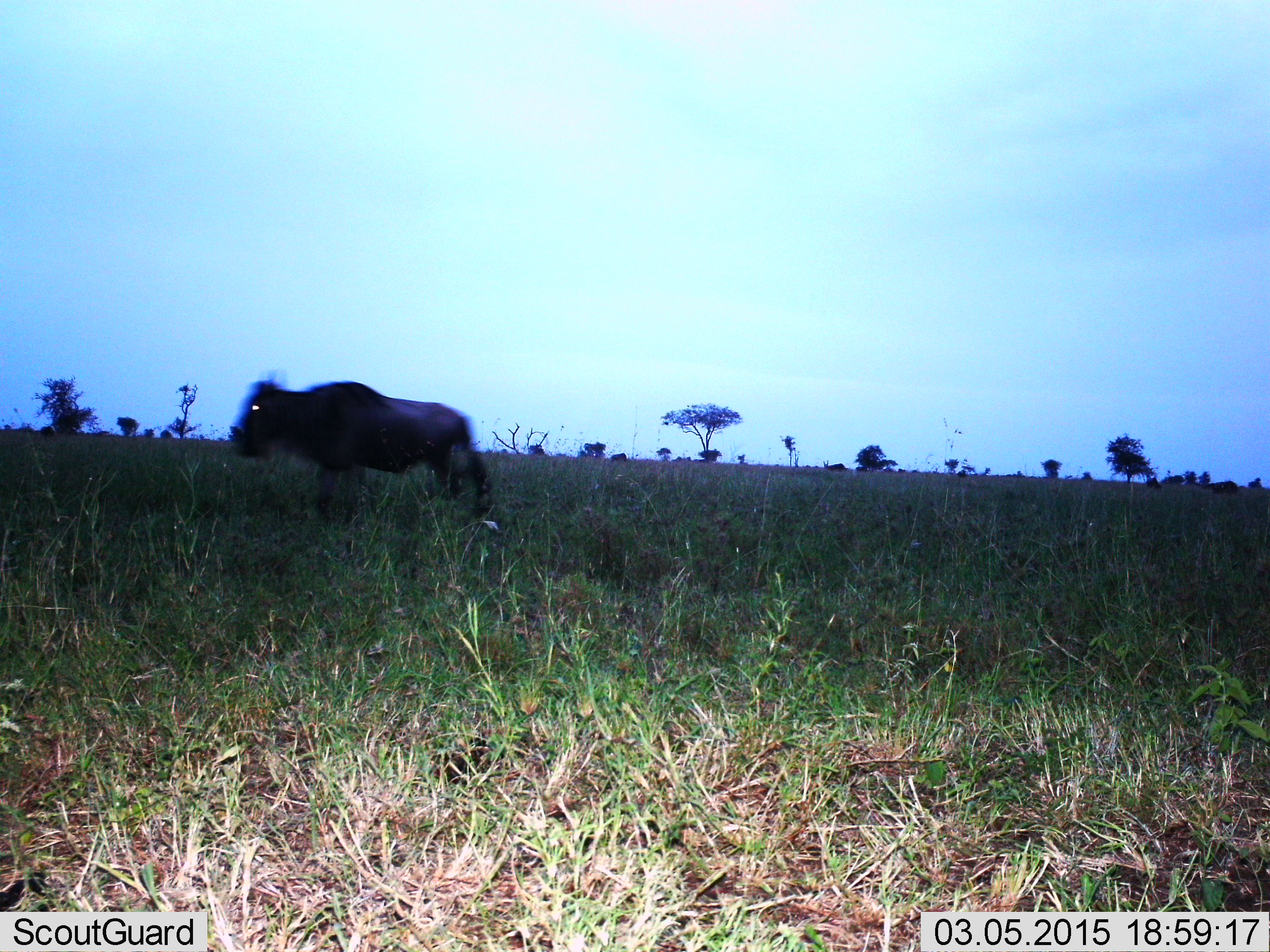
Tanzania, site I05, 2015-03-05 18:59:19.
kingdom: Animalia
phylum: Chordata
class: Mammalia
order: Artiodactyla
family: Bovidae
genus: Connochaetes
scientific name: Connochaetes taurinus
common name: blue wildebeest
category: wildebeest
Wildebeest (blue wildebeest) (Connochaetes taurinus), count 1. Behavior (volunteer vote fractions): standing 60%, resting 0%, moving 40%, interacting 0%. Young present (vote fraction): 0%. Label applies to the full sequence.